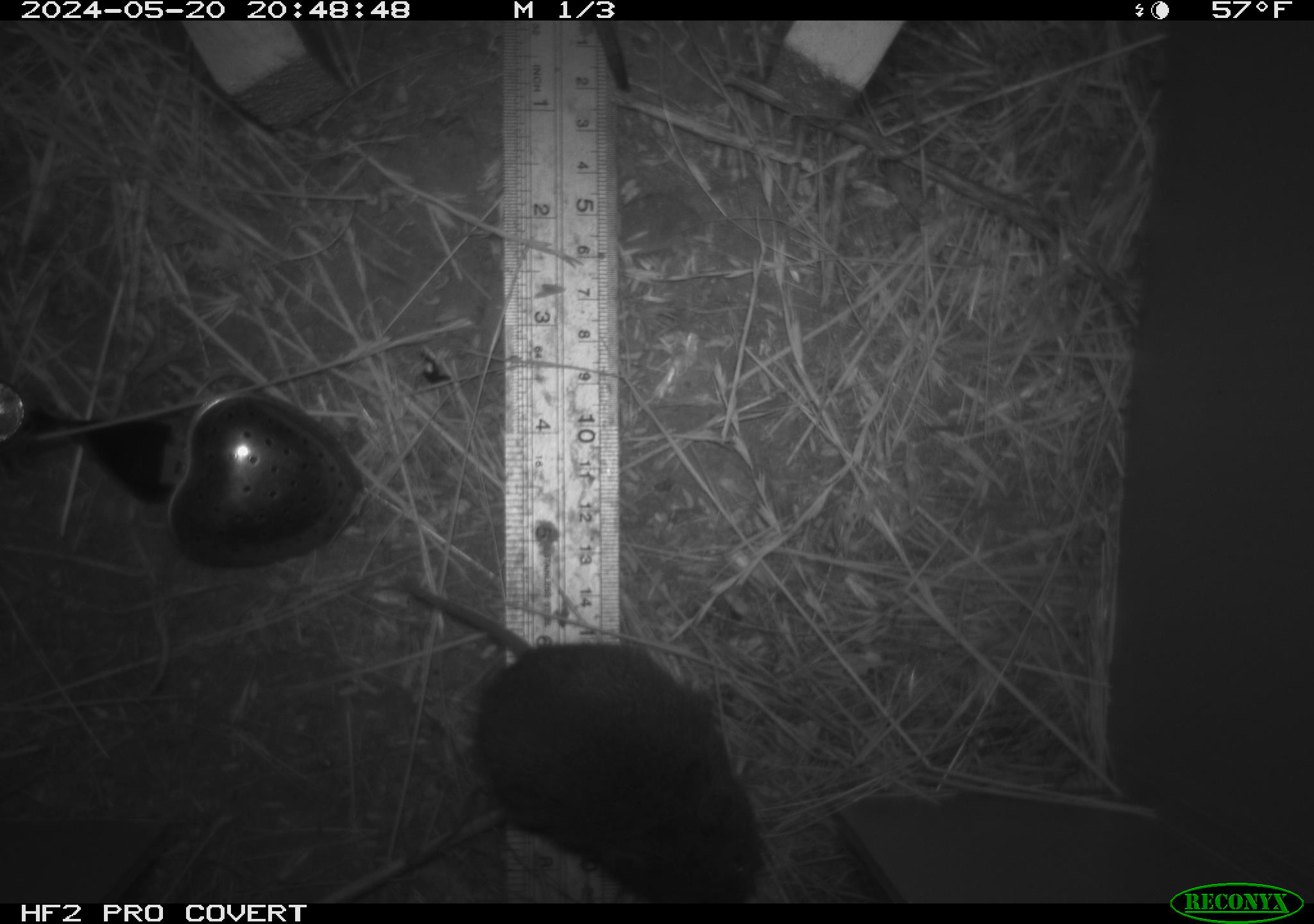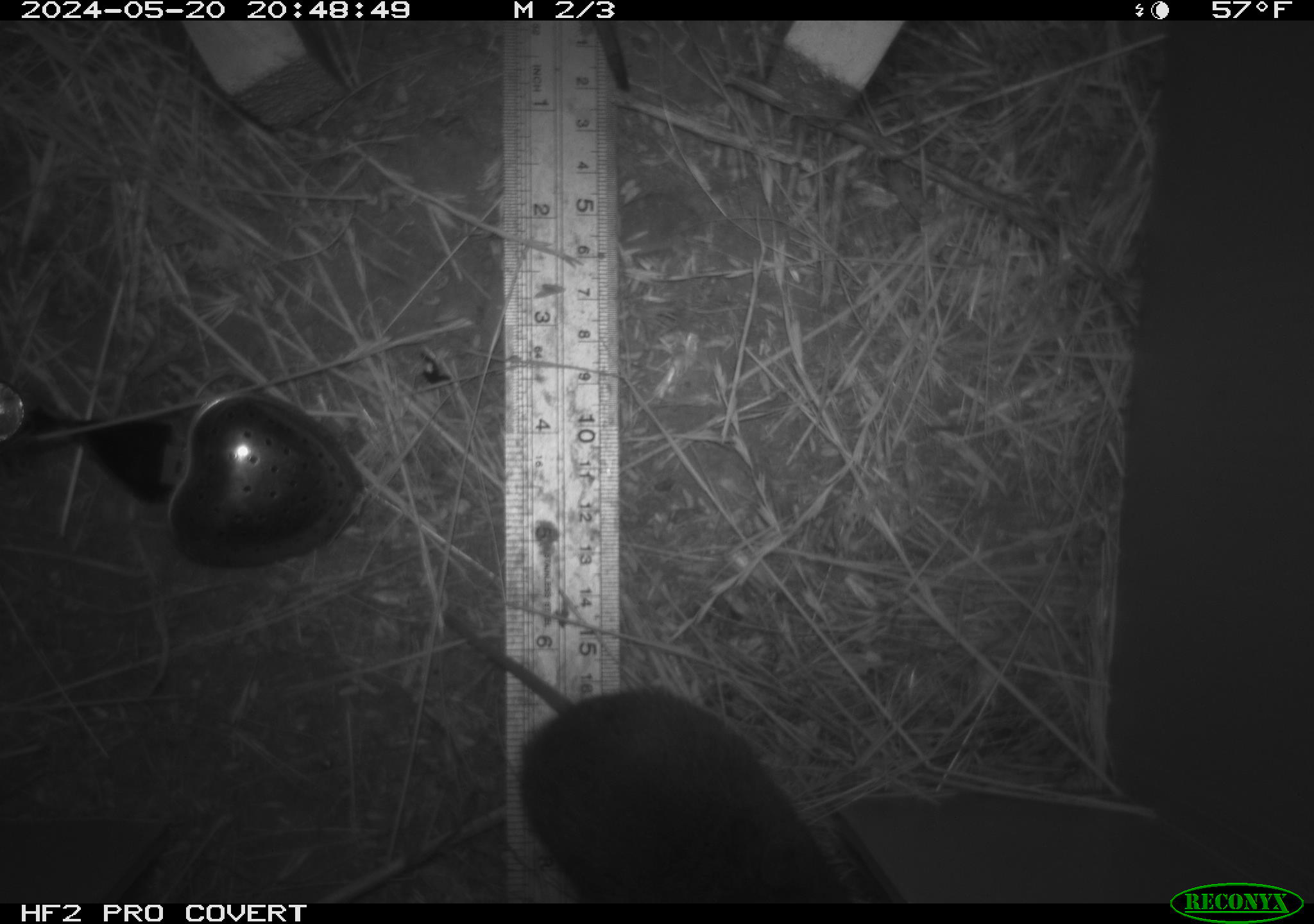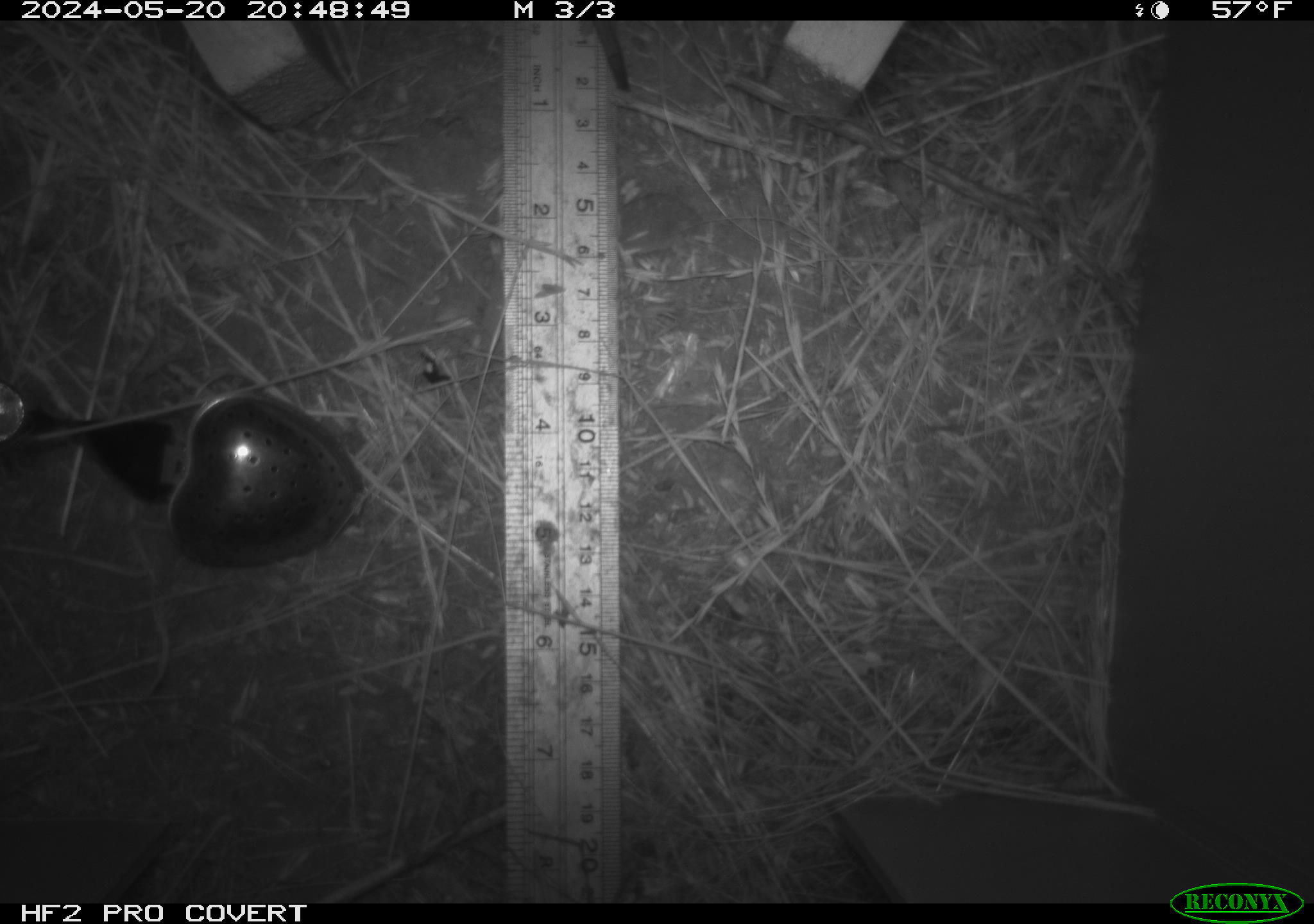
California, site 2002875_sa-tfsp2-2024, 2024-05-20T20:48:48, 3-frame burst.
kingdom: Animalia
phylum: Chordata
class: Mammalia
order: Rodentia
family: Cricetidae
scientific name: Arvicolinae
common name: voles, lemmings, and muskrats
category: arvicolinae subfamily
Arvicolinae subfamily (voles, lemmings, and muskrats) (Arvicolinae).